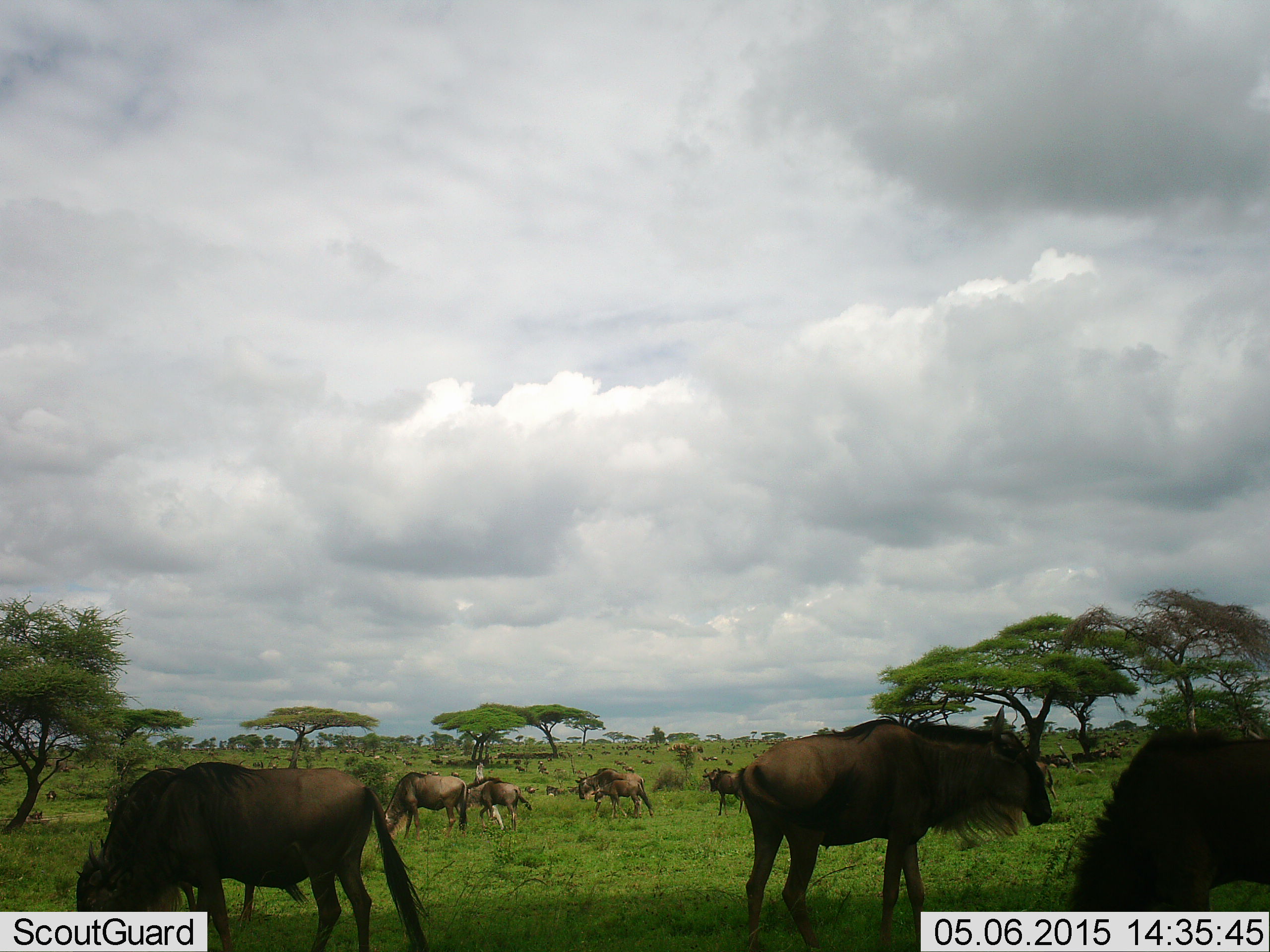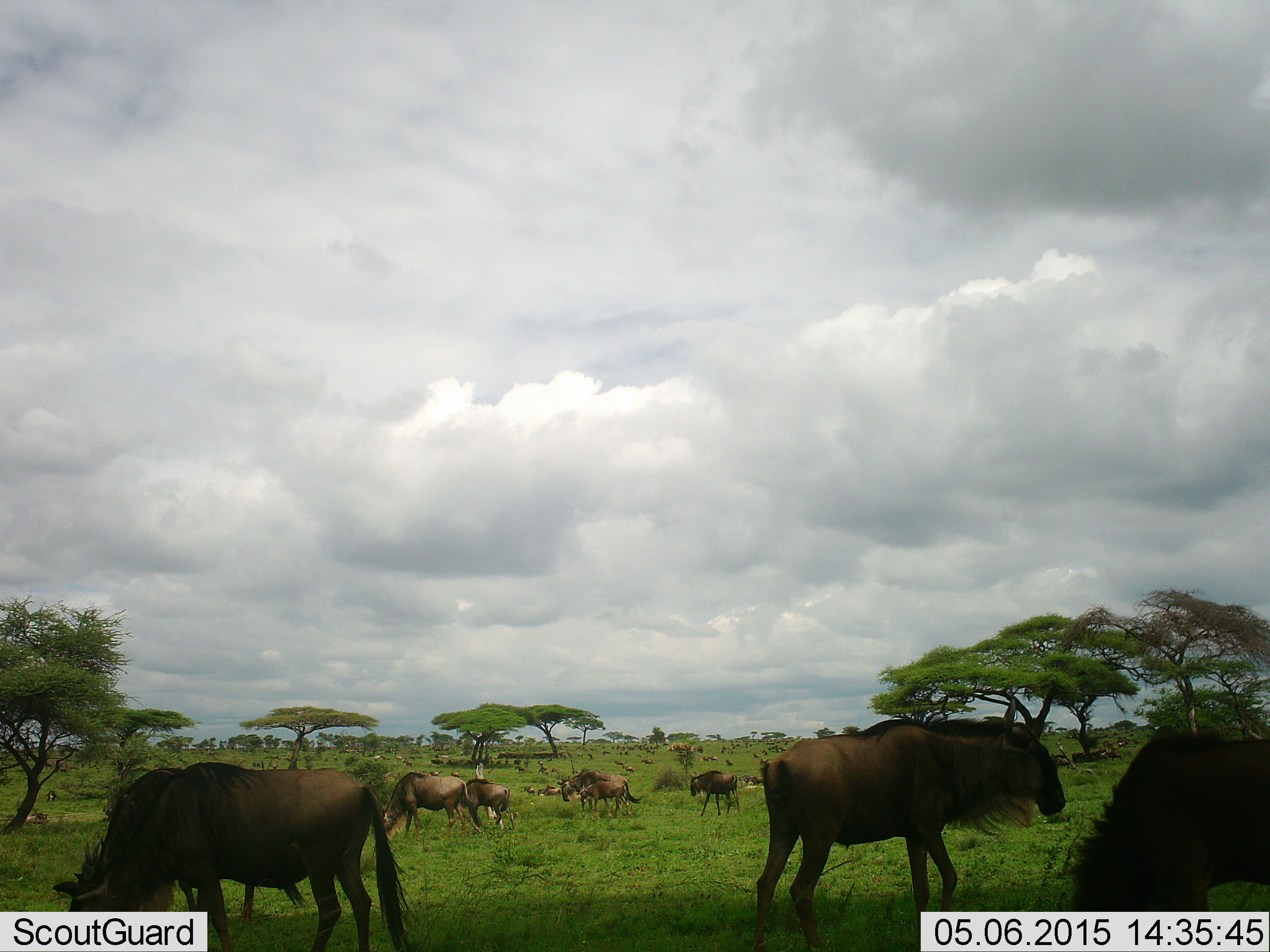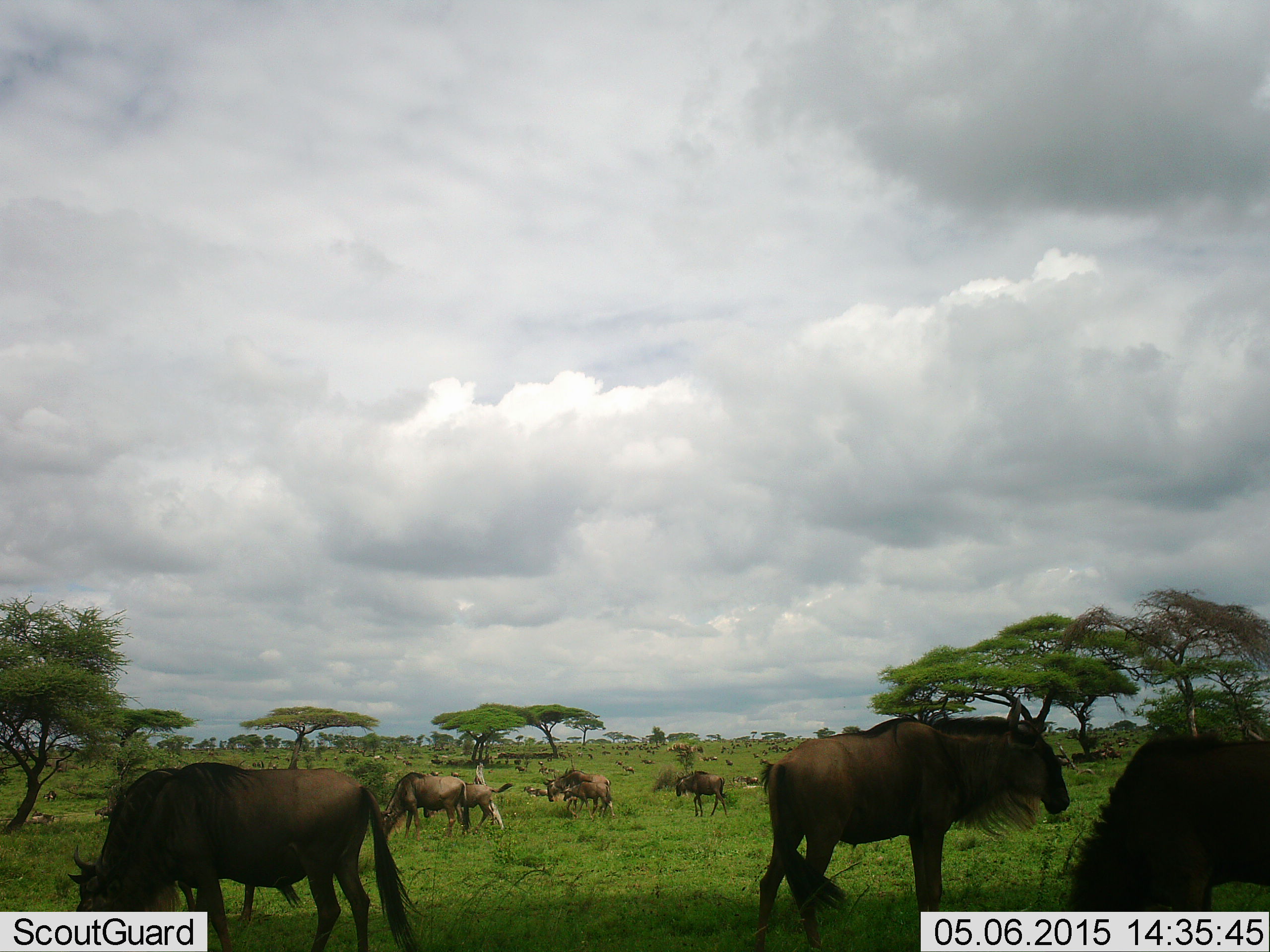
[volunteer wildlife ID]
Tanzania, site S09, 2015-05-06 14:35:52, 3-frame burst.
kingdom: Animalia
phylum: Chordata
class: Mammalia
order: Artiodactyla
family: Bovidae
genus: Connochaetes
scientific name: Connochaetes taurinus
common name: blue wildebeest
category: wildebeest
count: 11-50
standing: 60%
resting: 20%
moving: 80%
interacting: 0%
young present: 20%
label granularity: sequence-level